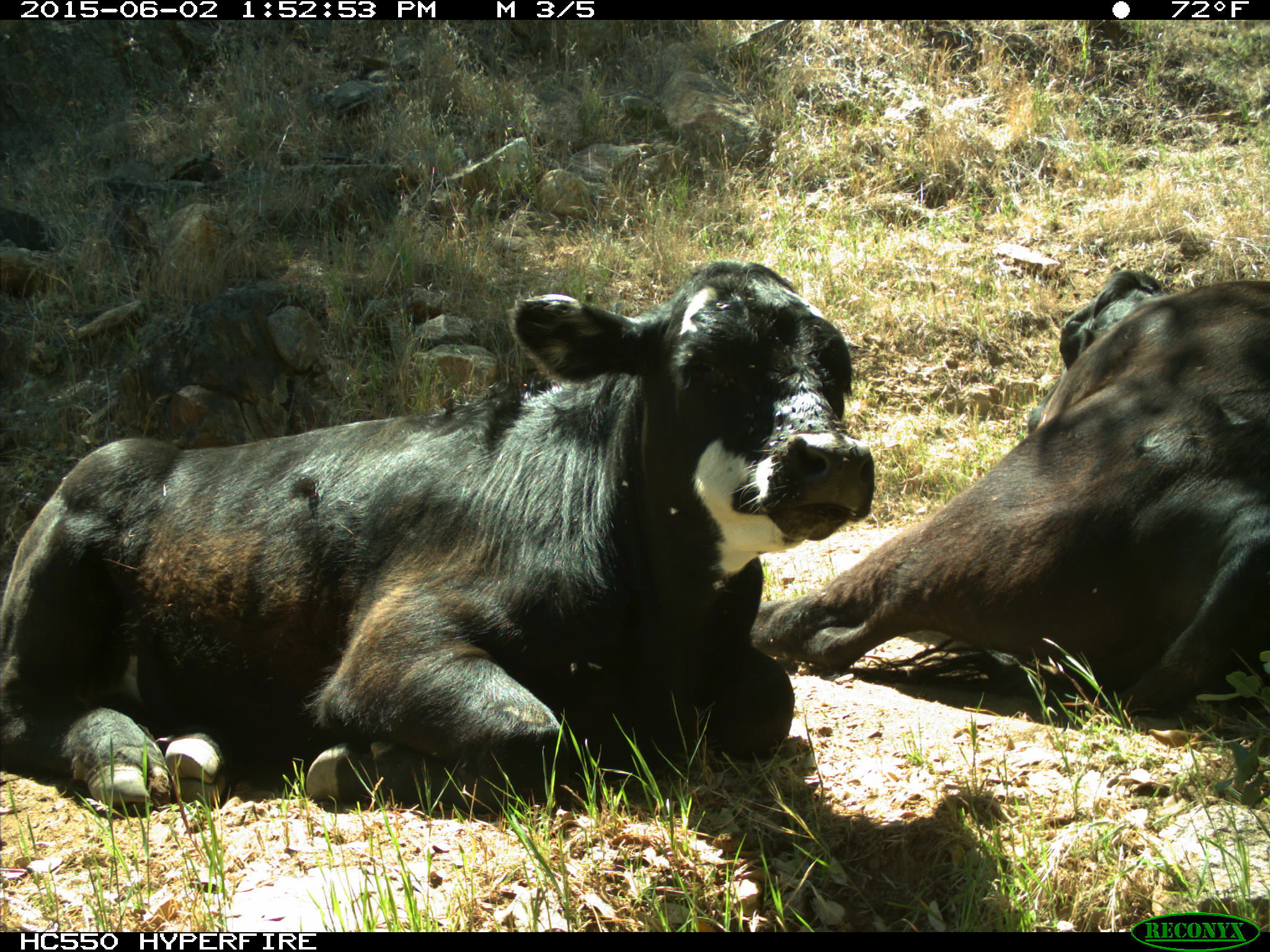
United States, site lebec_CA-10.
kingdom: Animalia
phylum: Chordata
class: Mammalia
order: Artiodactyla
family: Bovidae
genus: Bos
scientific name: Bos taurus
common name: domestic cow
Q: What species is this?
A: Bos taurus (domestic cow).